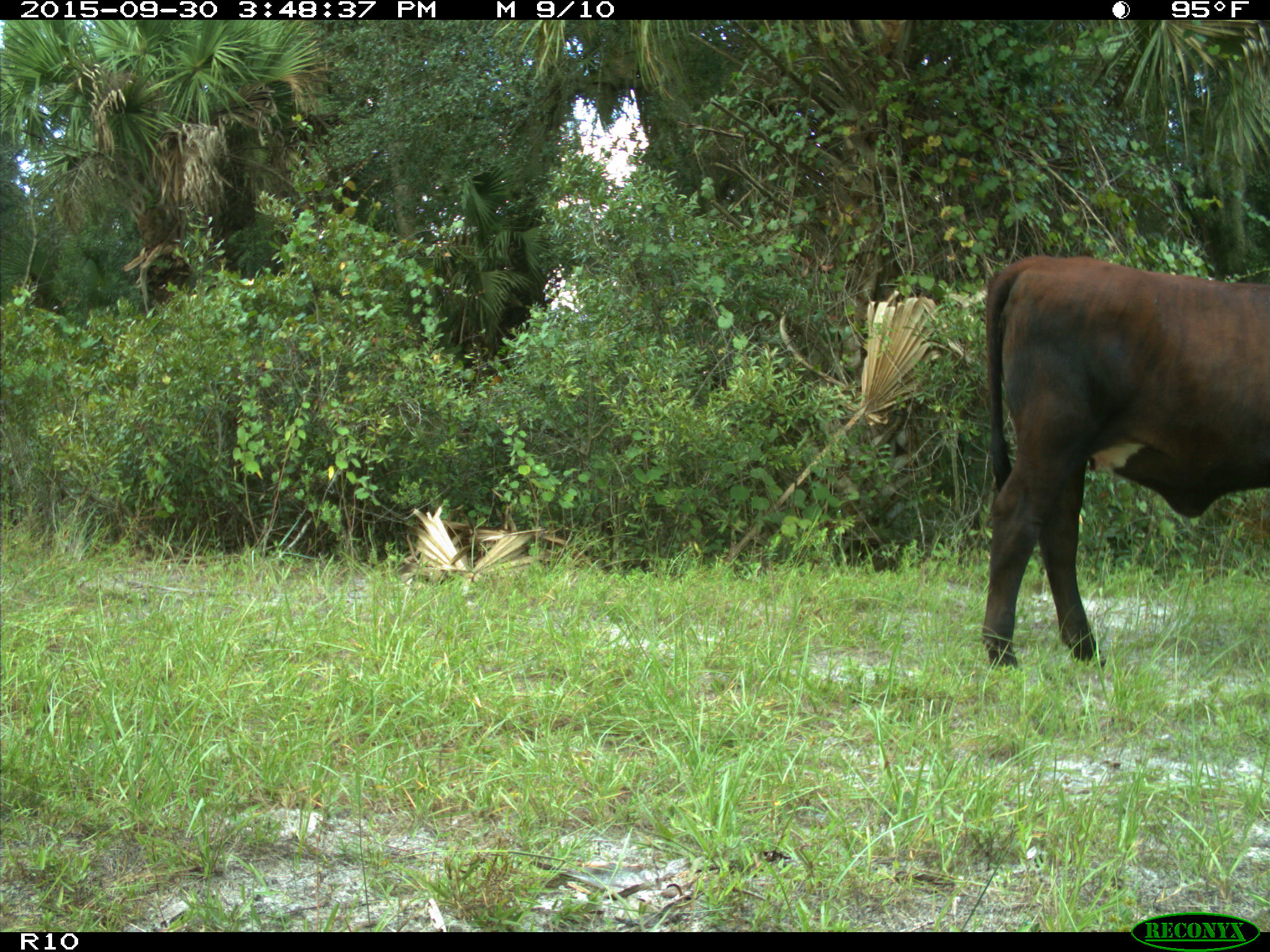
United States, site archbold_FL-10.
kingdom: Animalia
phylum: Chordata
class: Mammalia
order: Artiodactyla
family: Bovidae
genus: Bos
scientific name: Bos taurus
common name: domestic cow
Bos taurus (domestic cow).